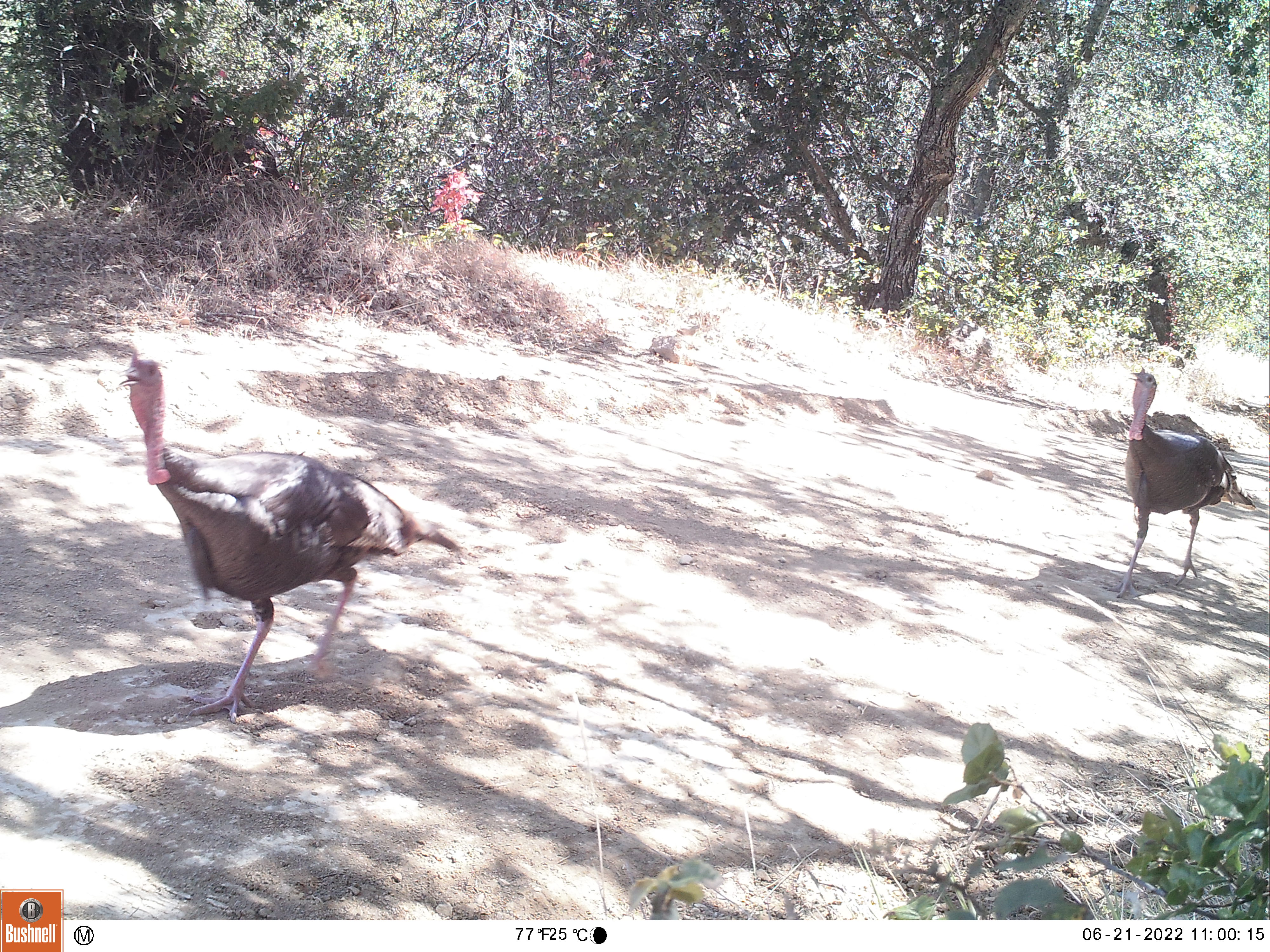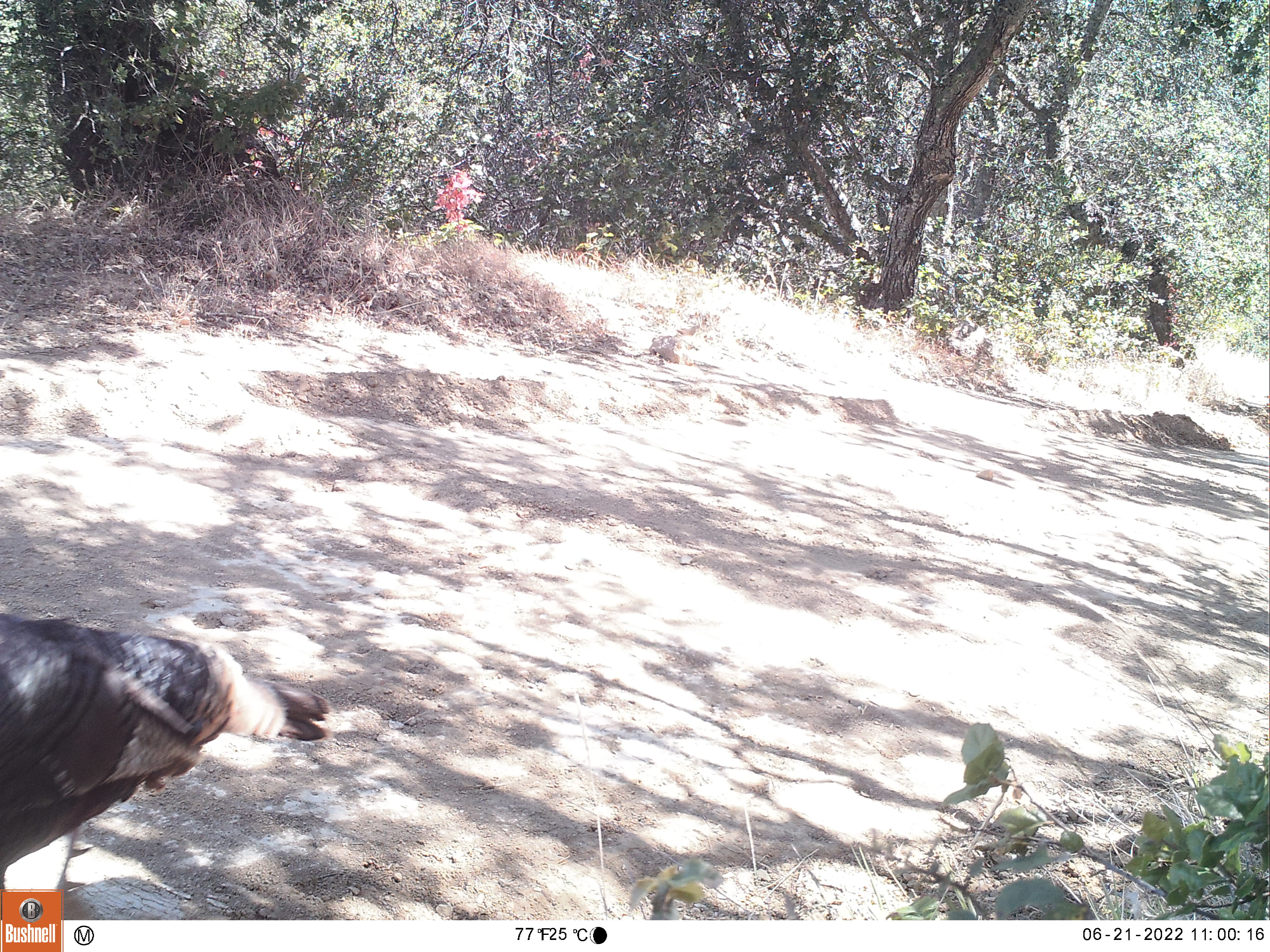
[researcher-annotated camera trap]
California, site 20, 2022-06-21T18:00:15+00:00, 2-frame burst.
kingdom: Animalia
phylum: Chordata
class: Aves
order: Galliformes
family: Phasianidae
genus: Meleagris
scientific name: Meleagris gallopavo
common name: turkey